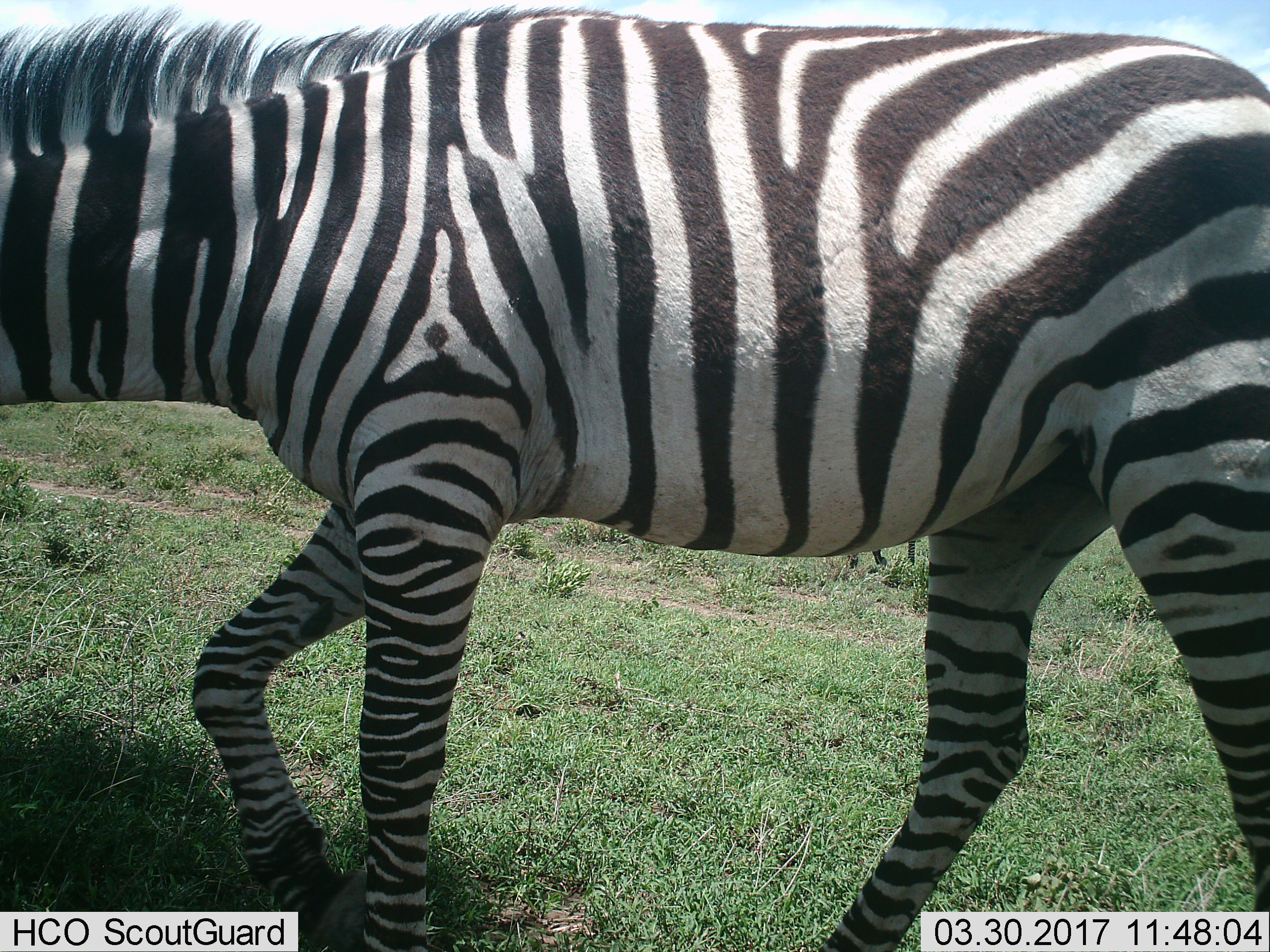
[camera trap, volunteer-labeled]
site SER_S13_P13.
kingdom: Animalia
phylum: Chordata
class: Mammalia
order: Perissodactyla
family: Equidae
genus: Equus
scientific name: Equus quagga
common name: plains zebra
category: zebraplains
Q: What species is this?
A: Zebraplains (plains zebra) (Equus quagga).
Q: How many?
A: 2.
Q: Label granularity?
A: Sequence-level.